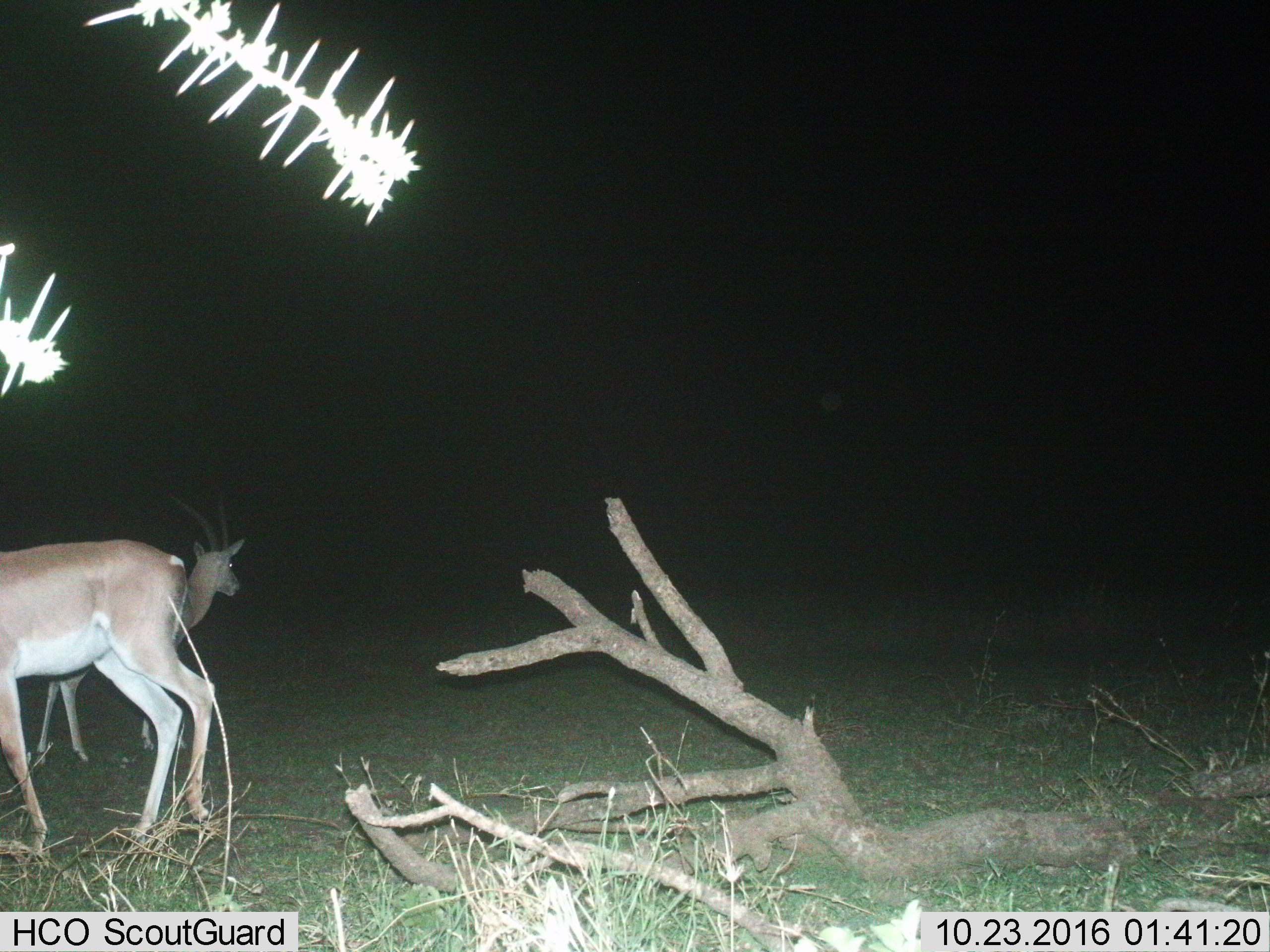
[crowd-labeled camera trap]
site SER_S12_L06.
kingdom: Animalia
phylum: Chordata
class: Mammalia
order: Artiodactyla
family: Bovidae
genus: Nanger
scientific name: Nanger granti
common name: grant's gazelle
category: gazellegrants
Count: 2.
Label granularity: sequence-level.